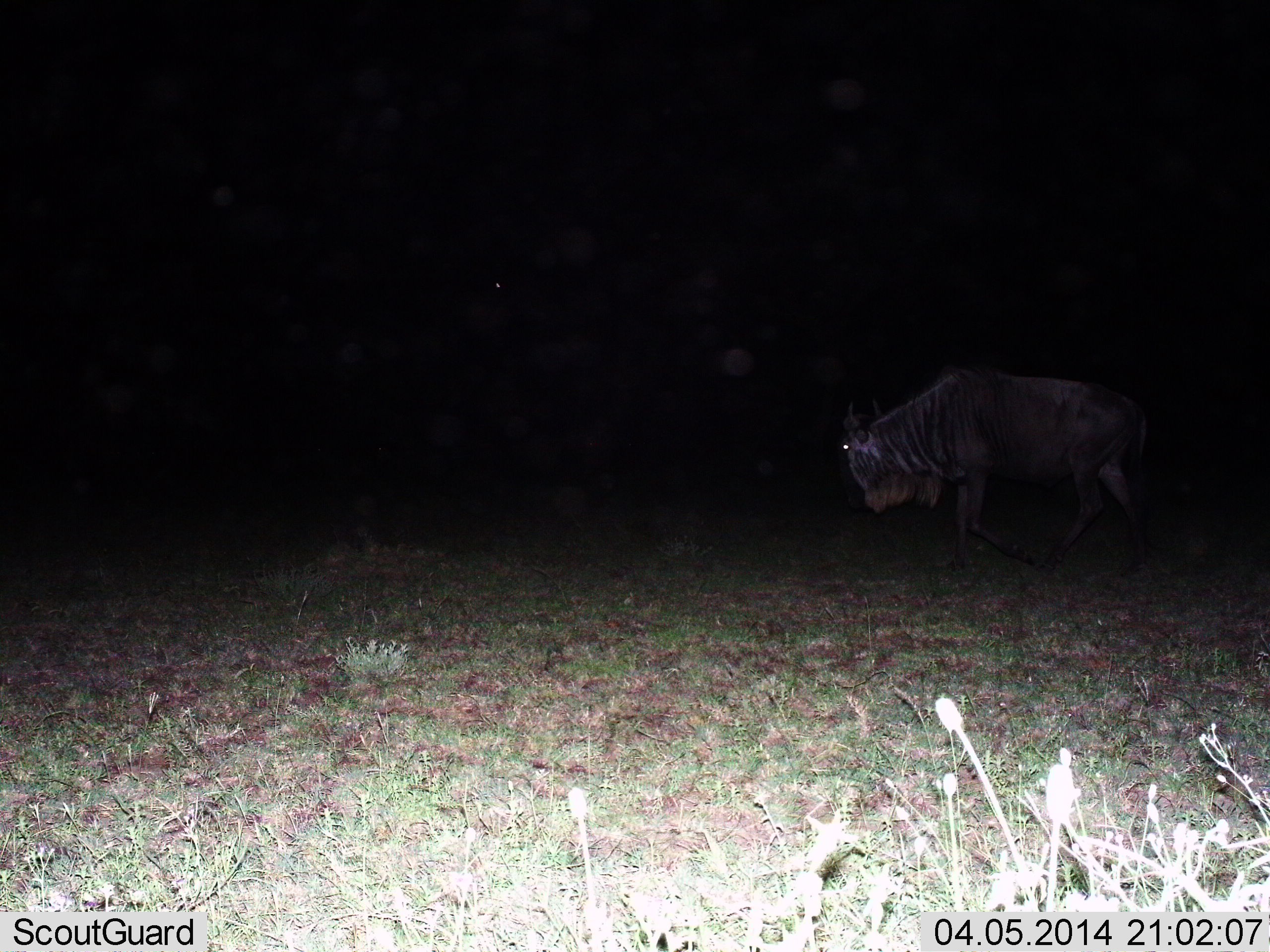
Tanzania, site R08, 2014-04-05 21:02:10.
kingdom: Animalia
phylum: Chordata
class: Mammalia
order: Artiodactyla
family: Bovidae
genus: Connochaetes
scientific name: Connochaetes taurinus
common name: blue wildebeest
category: wildebeest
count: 1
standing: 20%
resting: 0%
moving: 80%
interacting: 0%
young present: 0%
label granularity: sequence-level